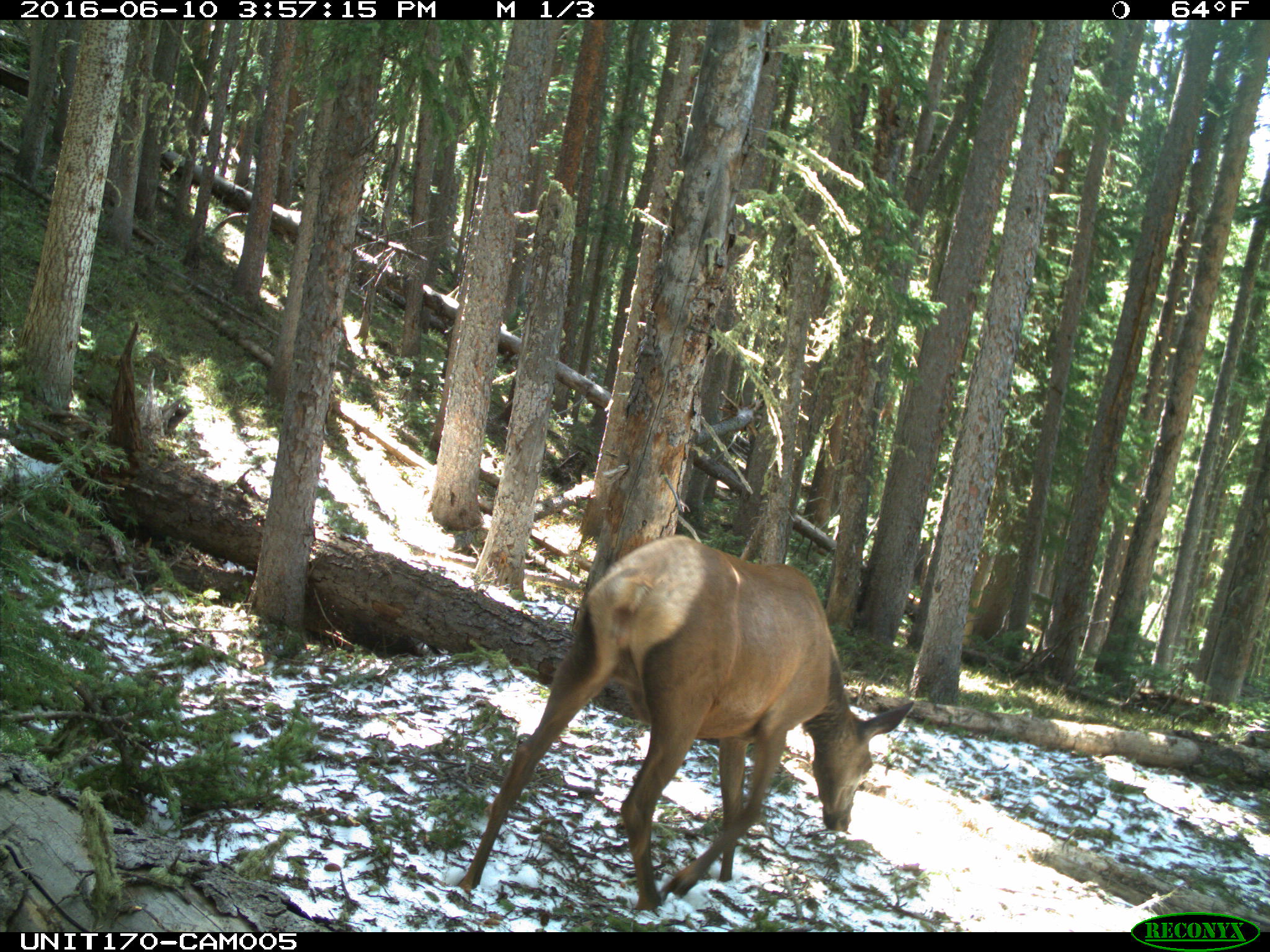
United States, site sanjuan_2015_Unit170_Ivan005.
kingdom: Animalia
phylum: Chordata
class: Mammalia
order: Artiodactyla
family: Cervidae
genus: Cervus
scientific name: Cervus elaphus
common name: red deer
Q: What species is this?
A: Cervus elaphus (red deer).